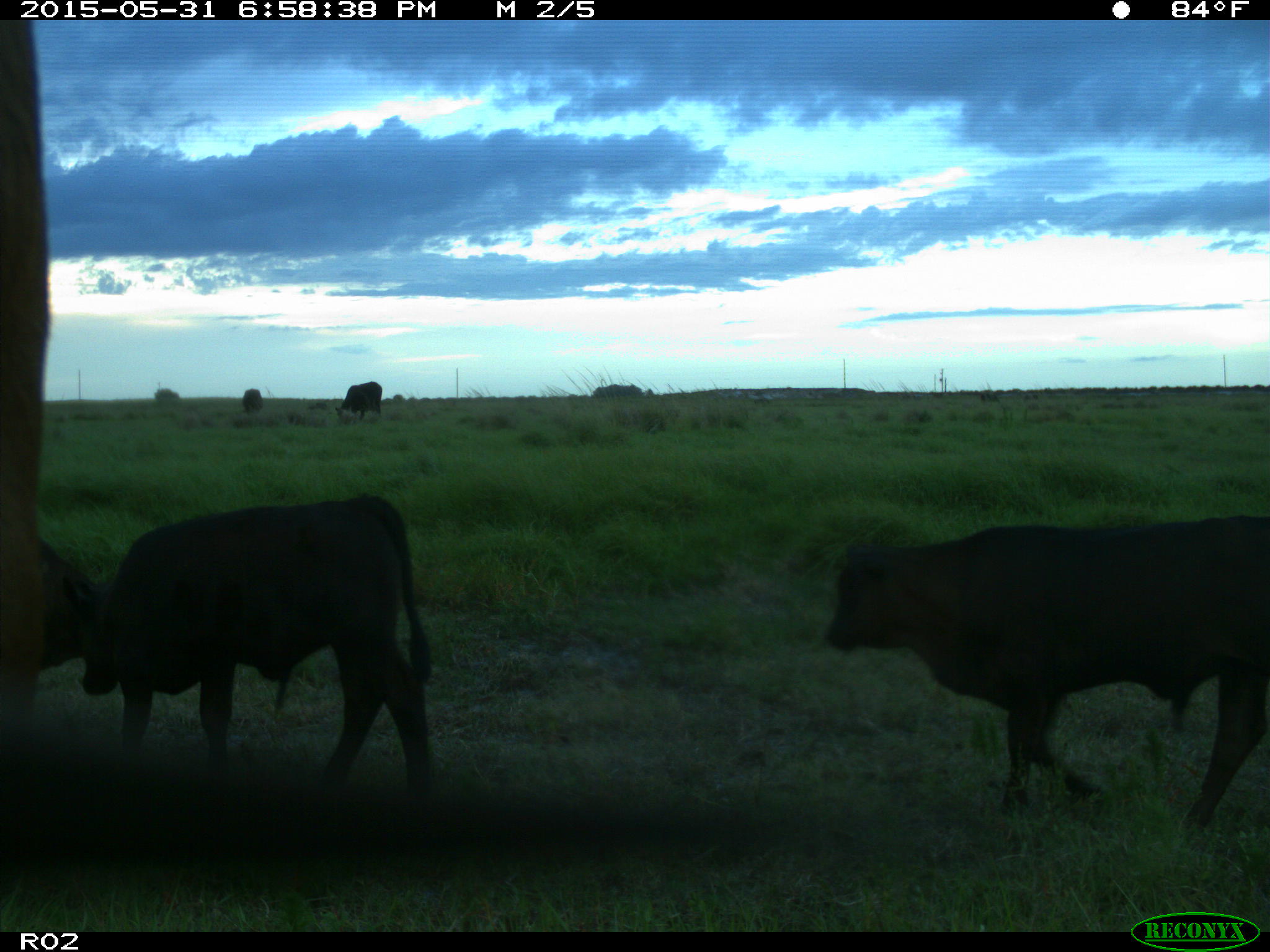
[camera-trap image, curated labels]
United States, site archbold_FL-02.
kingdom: Animalia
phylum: Chordata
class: Mammalia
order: Artiodactyla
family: Bovidae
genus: Bos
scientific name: Bos taurus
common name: domestic cow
Bos taurus (domestic cow).